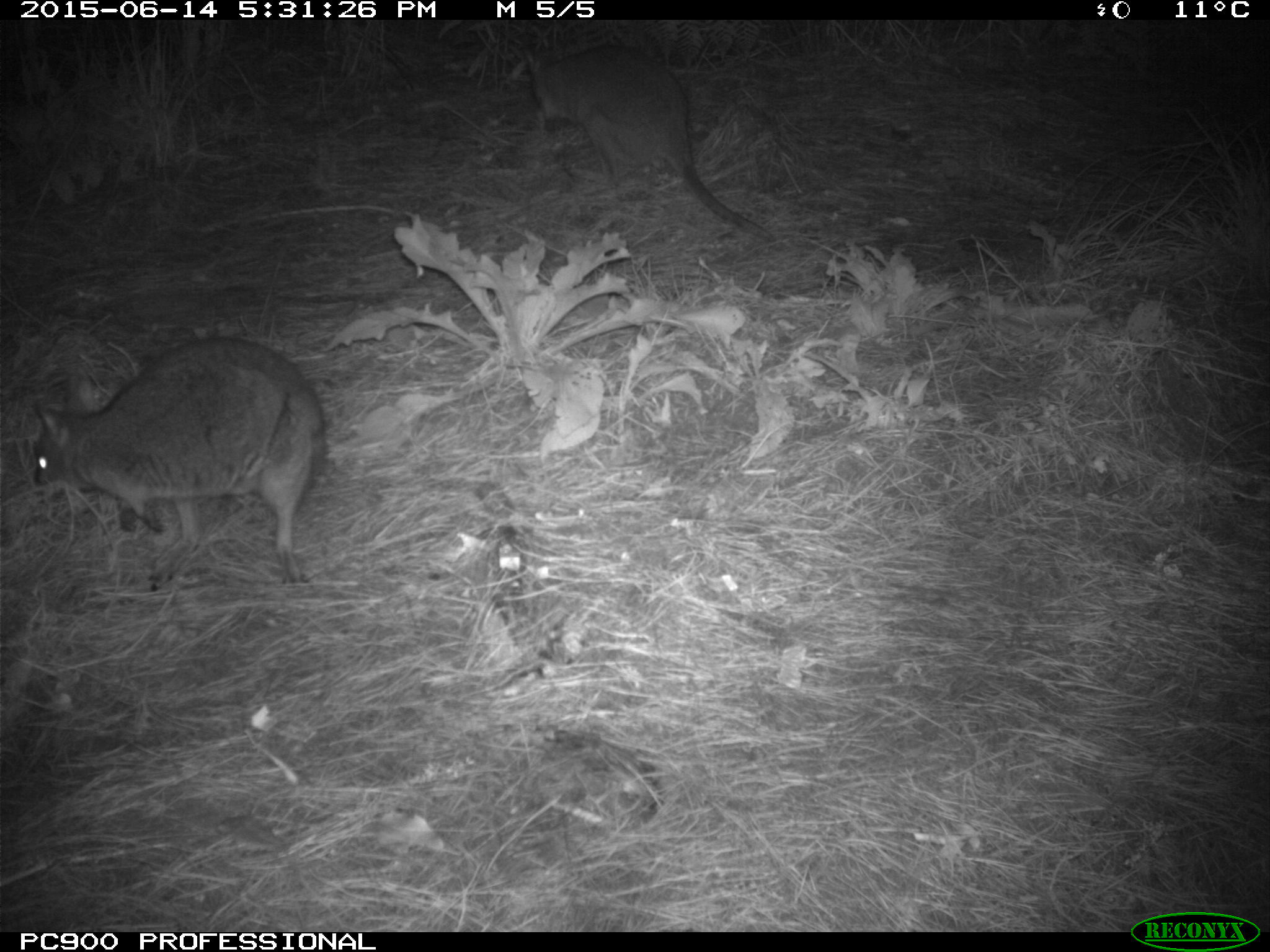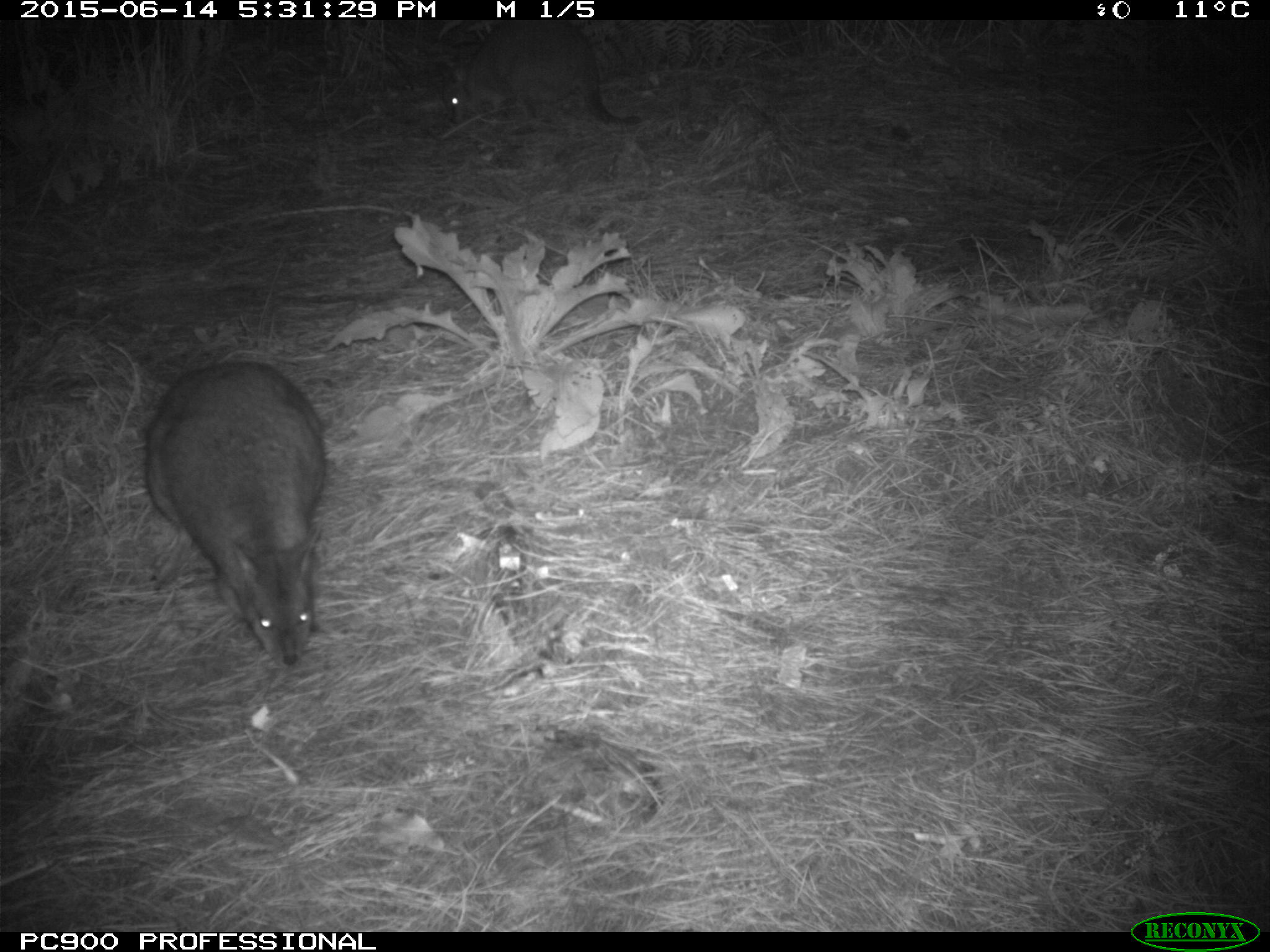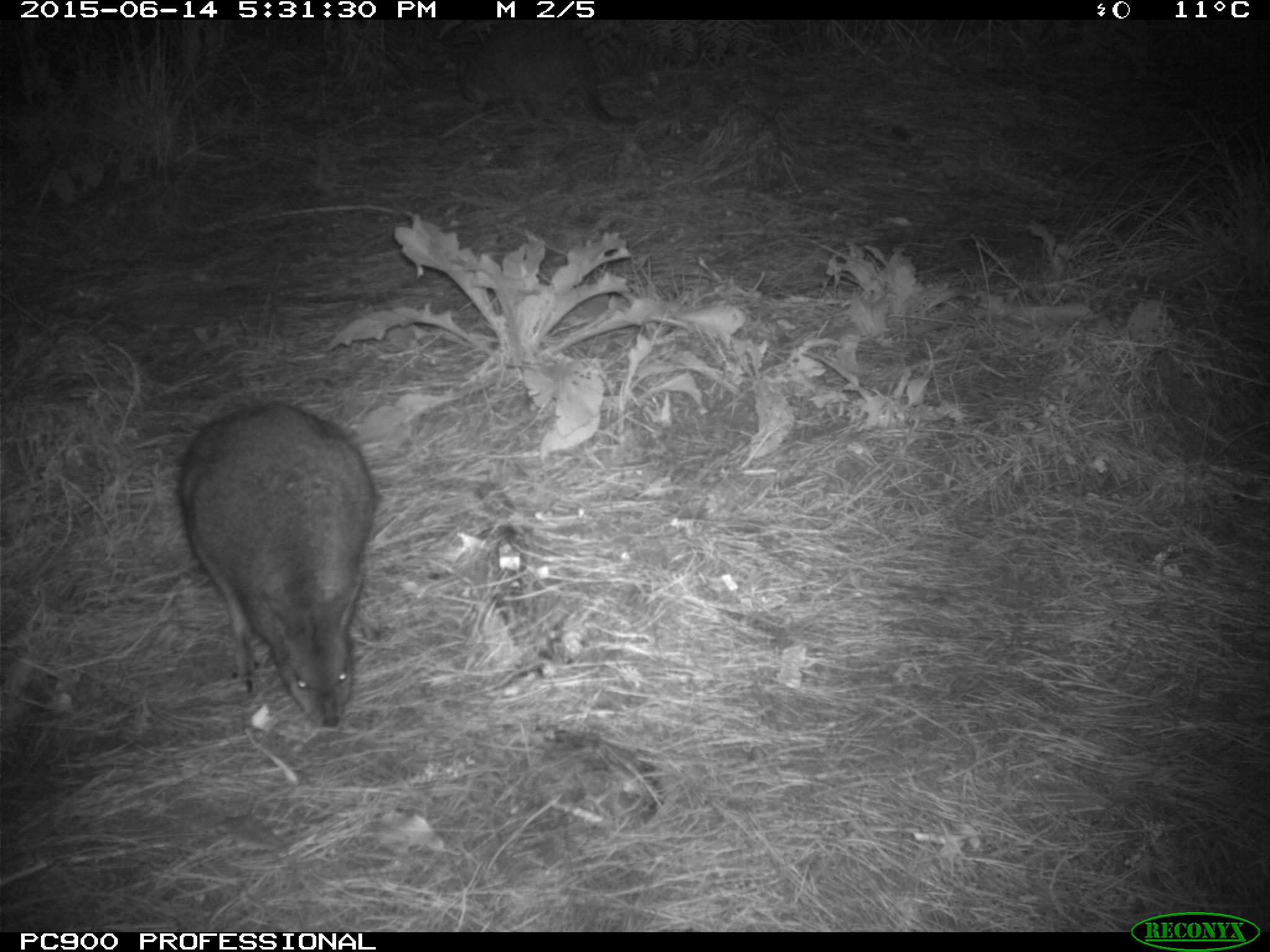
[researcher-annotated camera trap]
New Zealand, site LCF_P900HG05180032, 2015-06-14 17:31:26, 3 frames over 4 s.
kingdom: Animalia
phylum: Chordata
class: Mammalia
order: Diprotodontia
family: Macropodidae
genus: Notamacropus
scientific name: Notamacropus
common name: wallaby